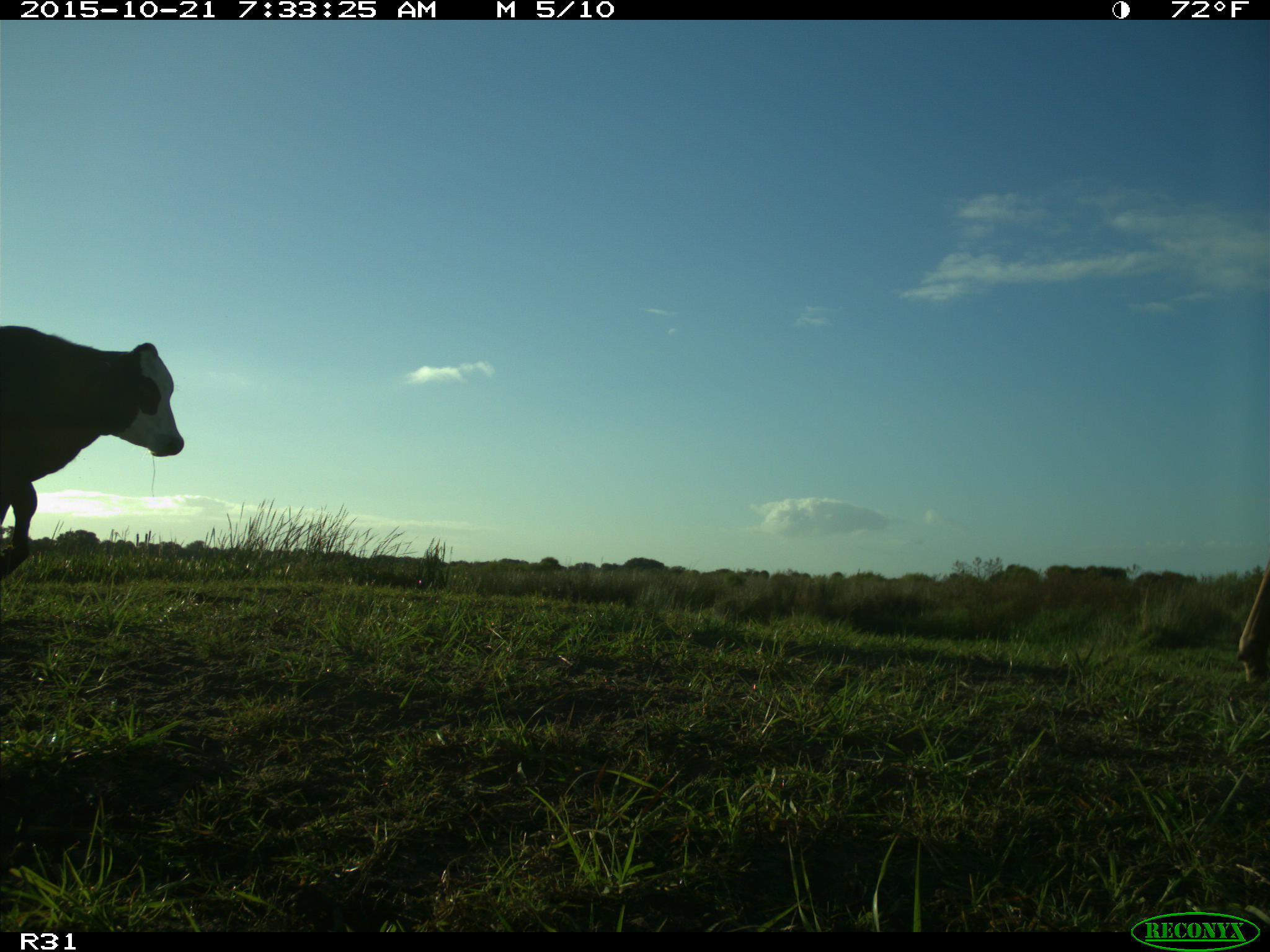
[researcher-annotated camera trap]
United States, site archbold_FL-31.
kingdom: Animalia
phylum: Chordata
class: Mammalia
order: Artiodactyla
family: Bovidae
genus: Bos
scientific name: Bos taurus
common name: domestic cow